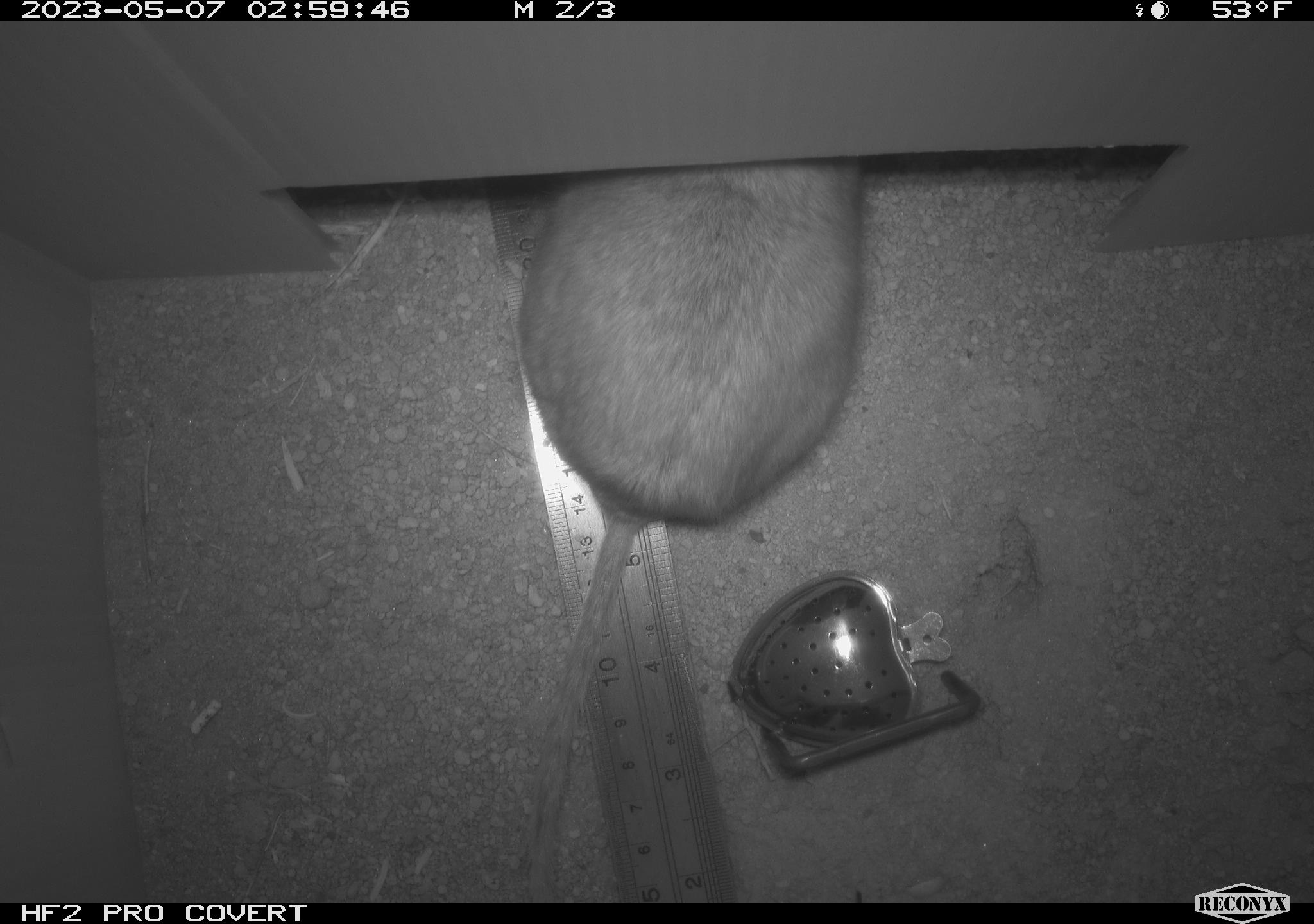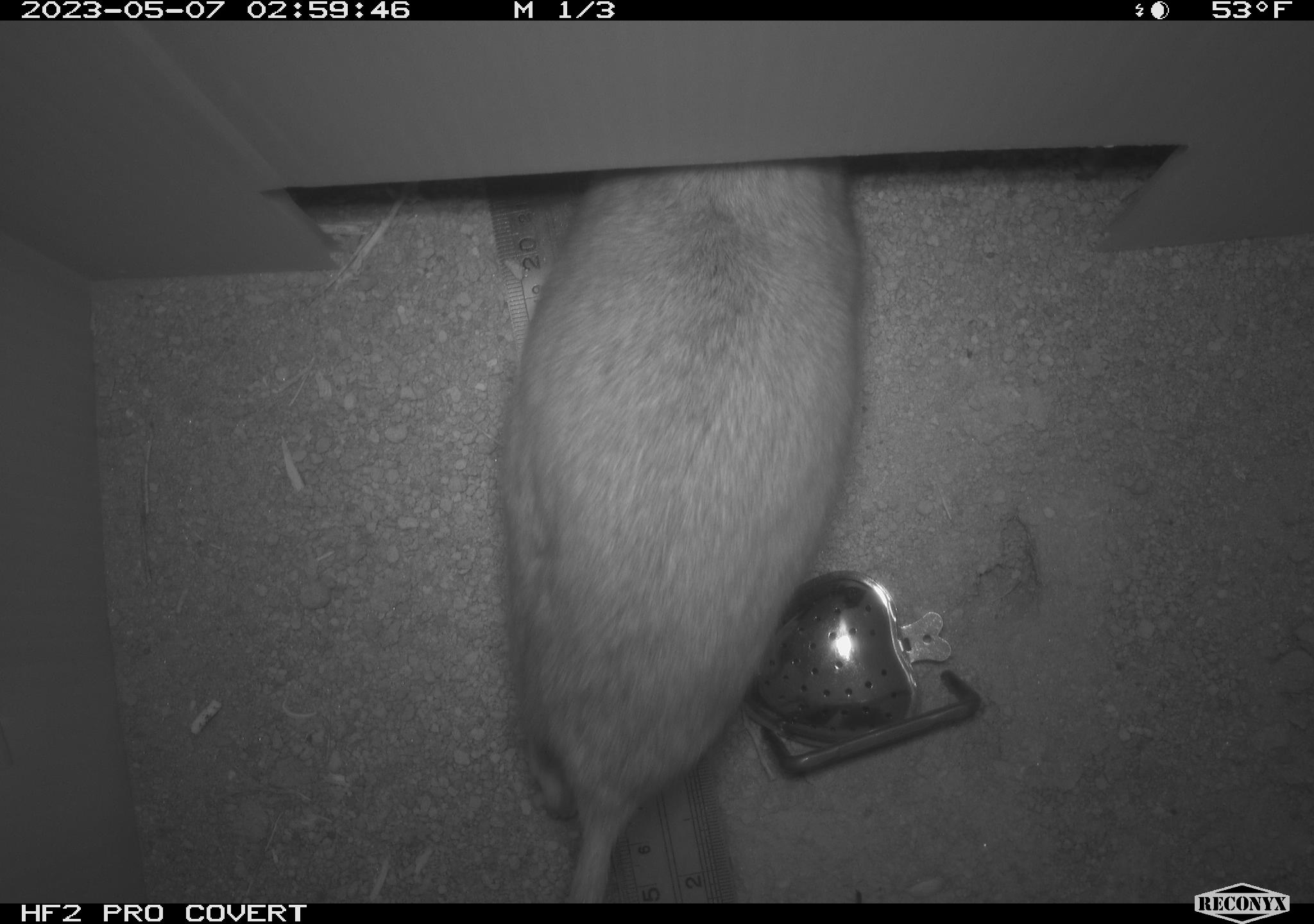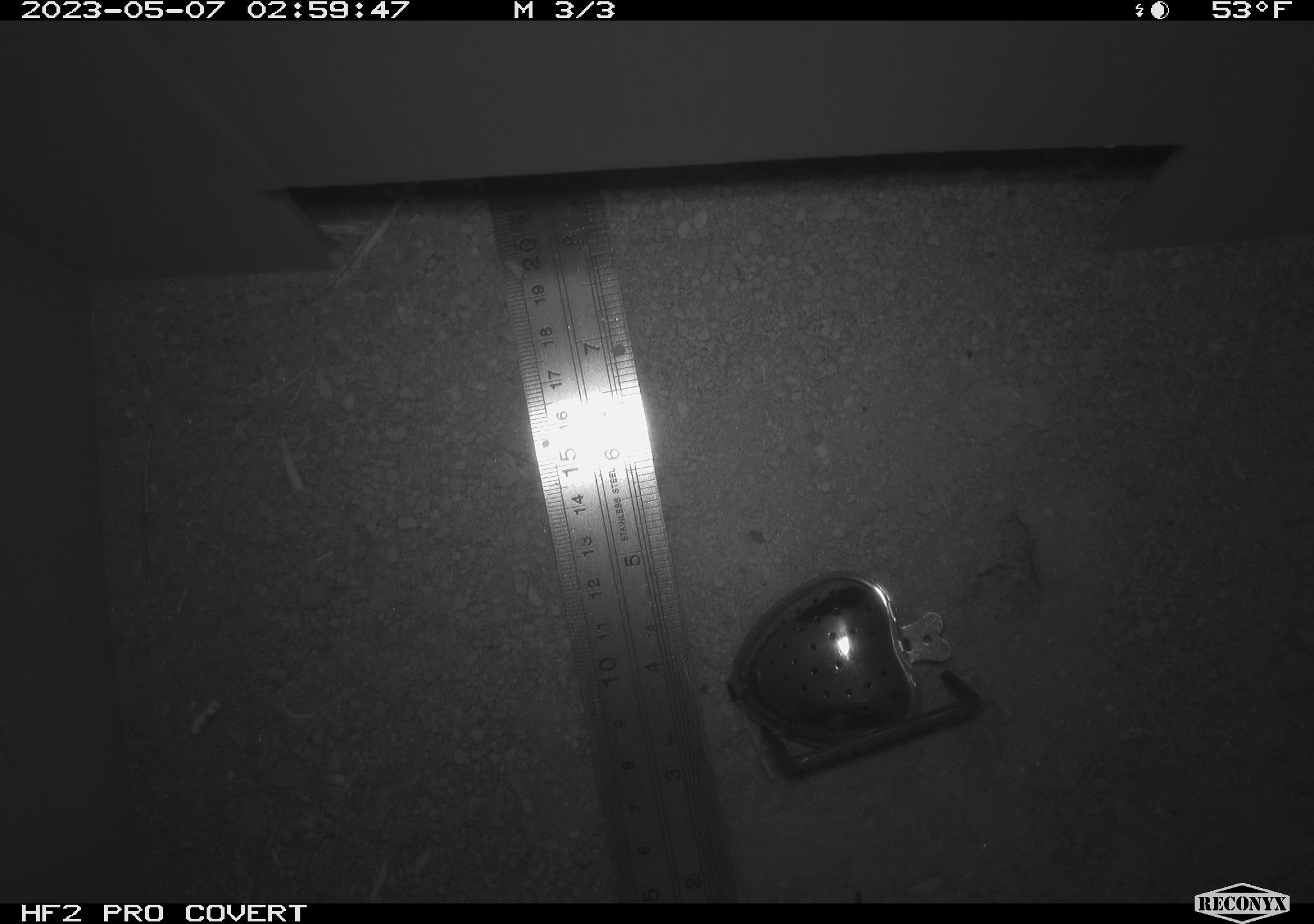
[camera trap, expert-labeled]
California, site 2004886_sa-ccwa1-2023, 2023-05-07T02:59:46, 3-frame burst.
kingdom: Animalia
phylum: Chordata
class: Mammalia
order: Rodentia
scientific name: Rodentia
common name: rodent